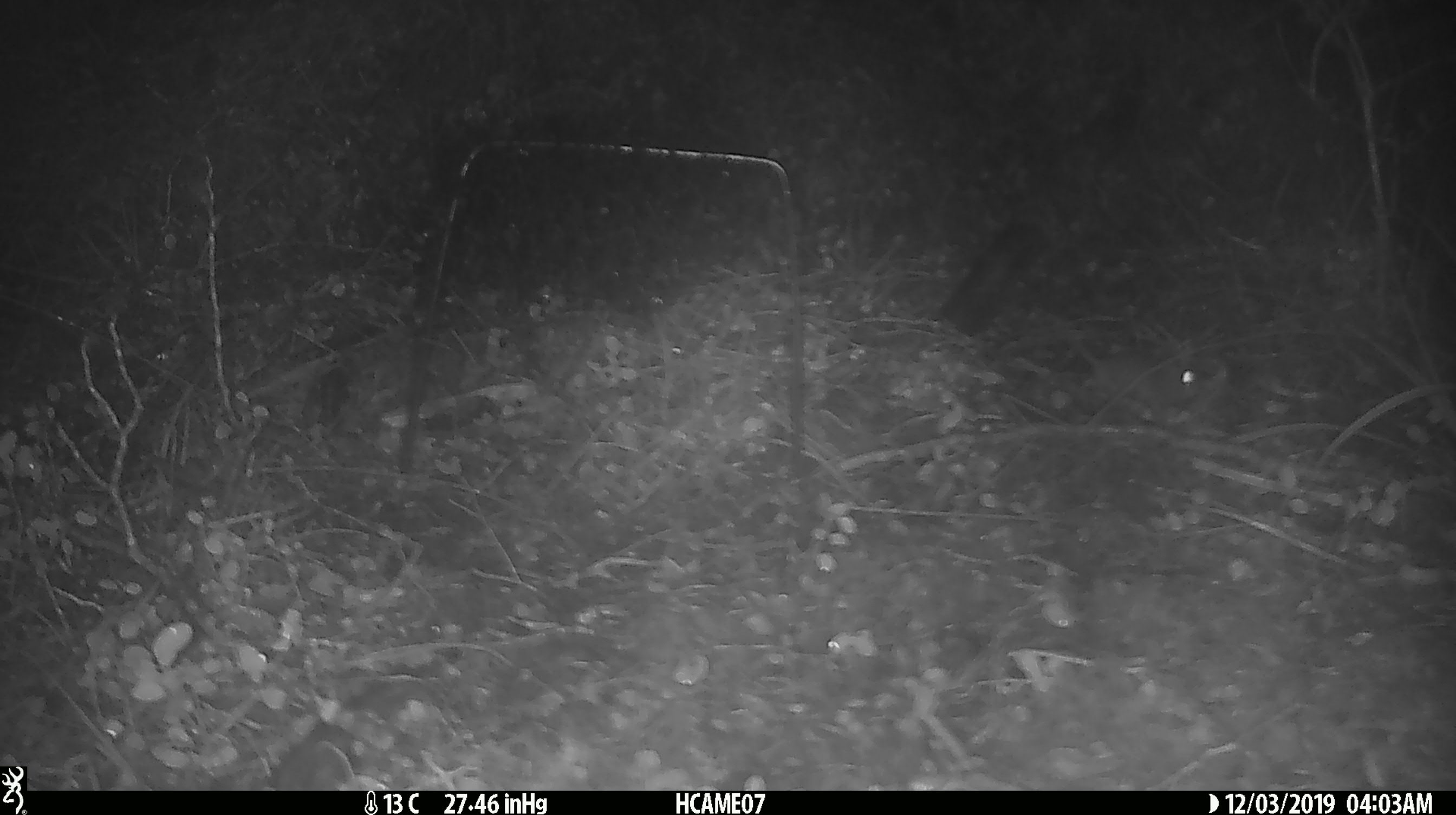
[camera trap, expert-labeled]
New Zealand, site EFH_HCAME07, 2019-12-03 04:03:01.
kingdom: Animalia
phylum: Chordata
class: Mammalia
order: Rodentia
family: Muridae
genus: Mus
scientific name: Mus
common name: mouse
Mouse (Mus).